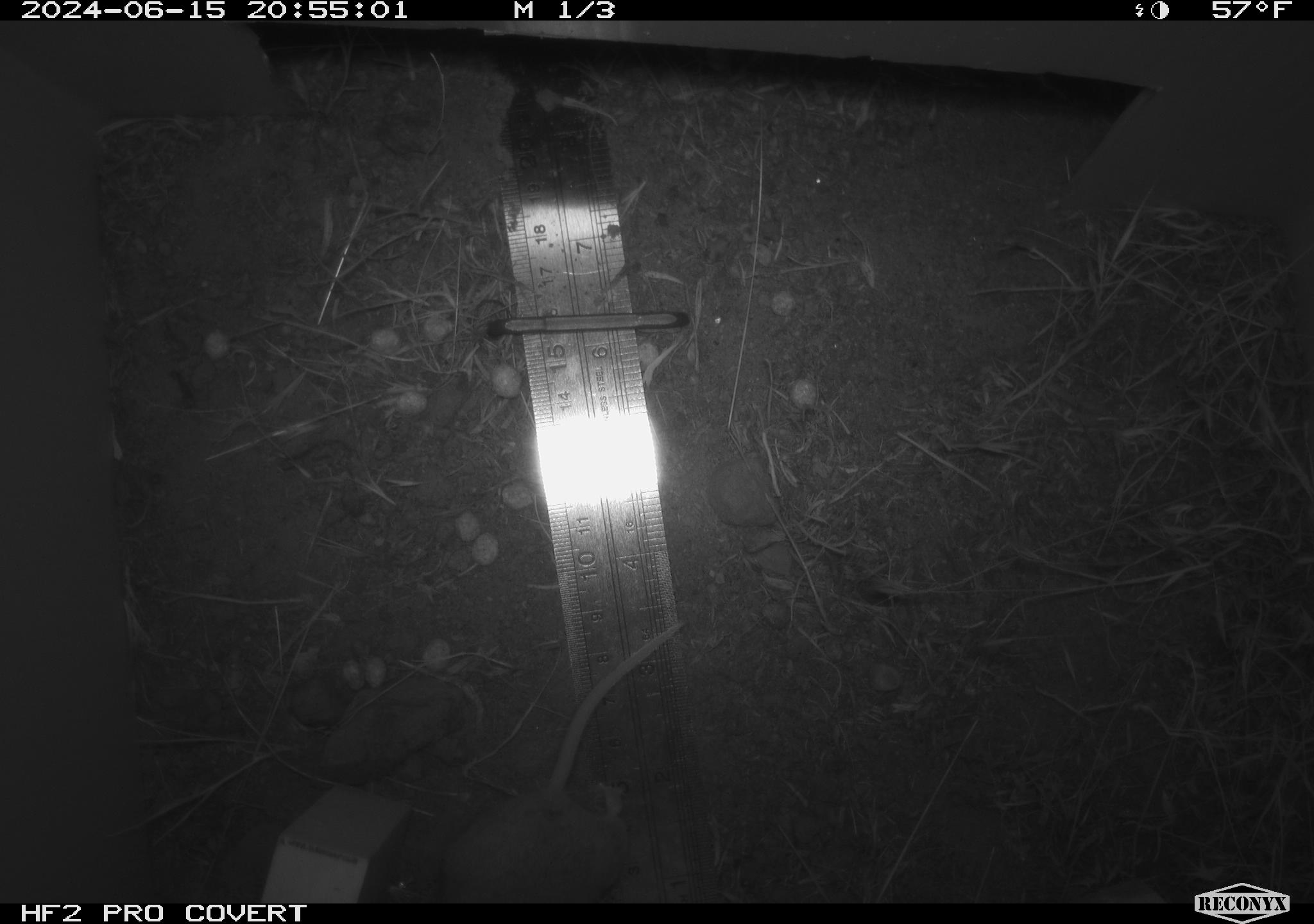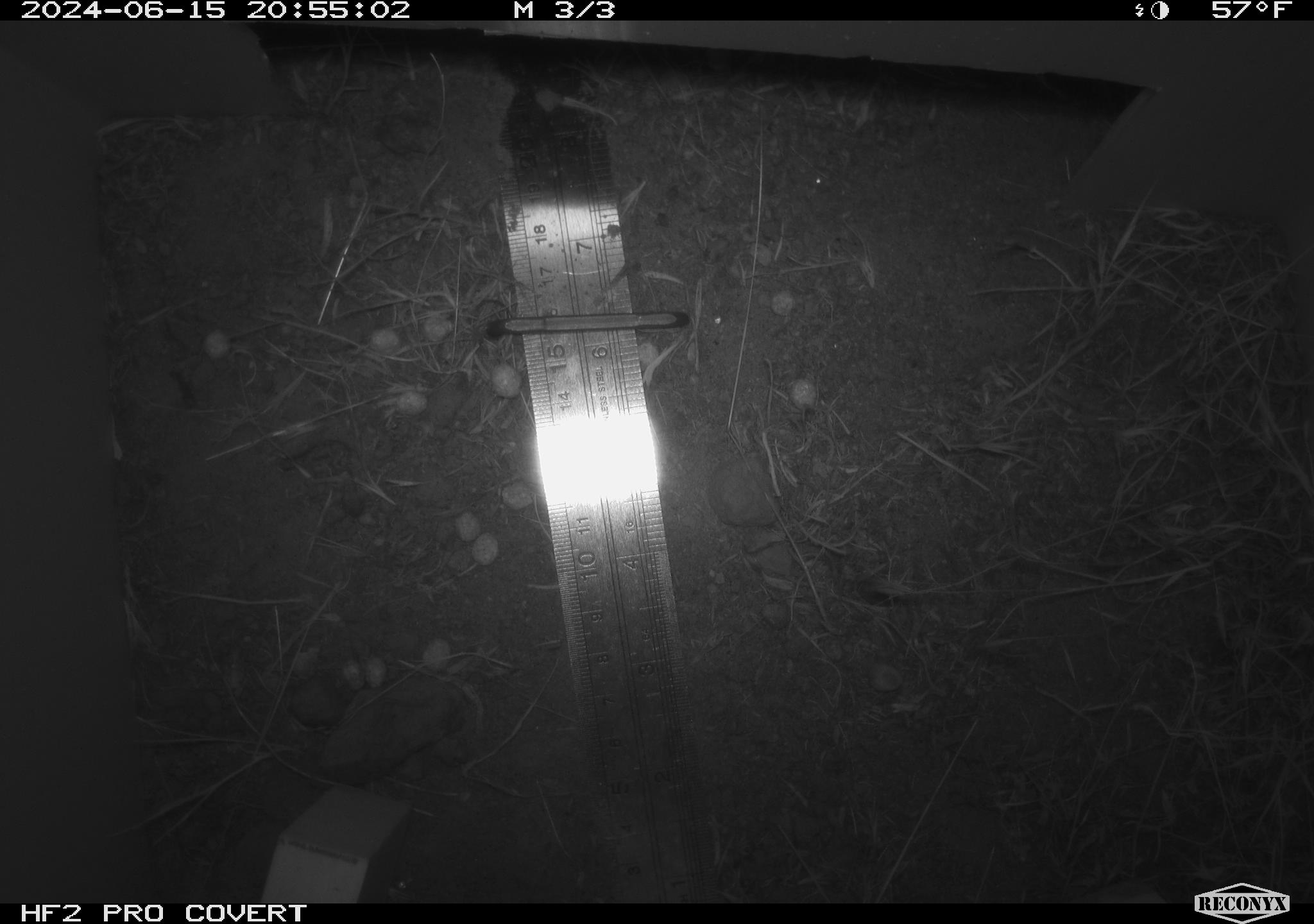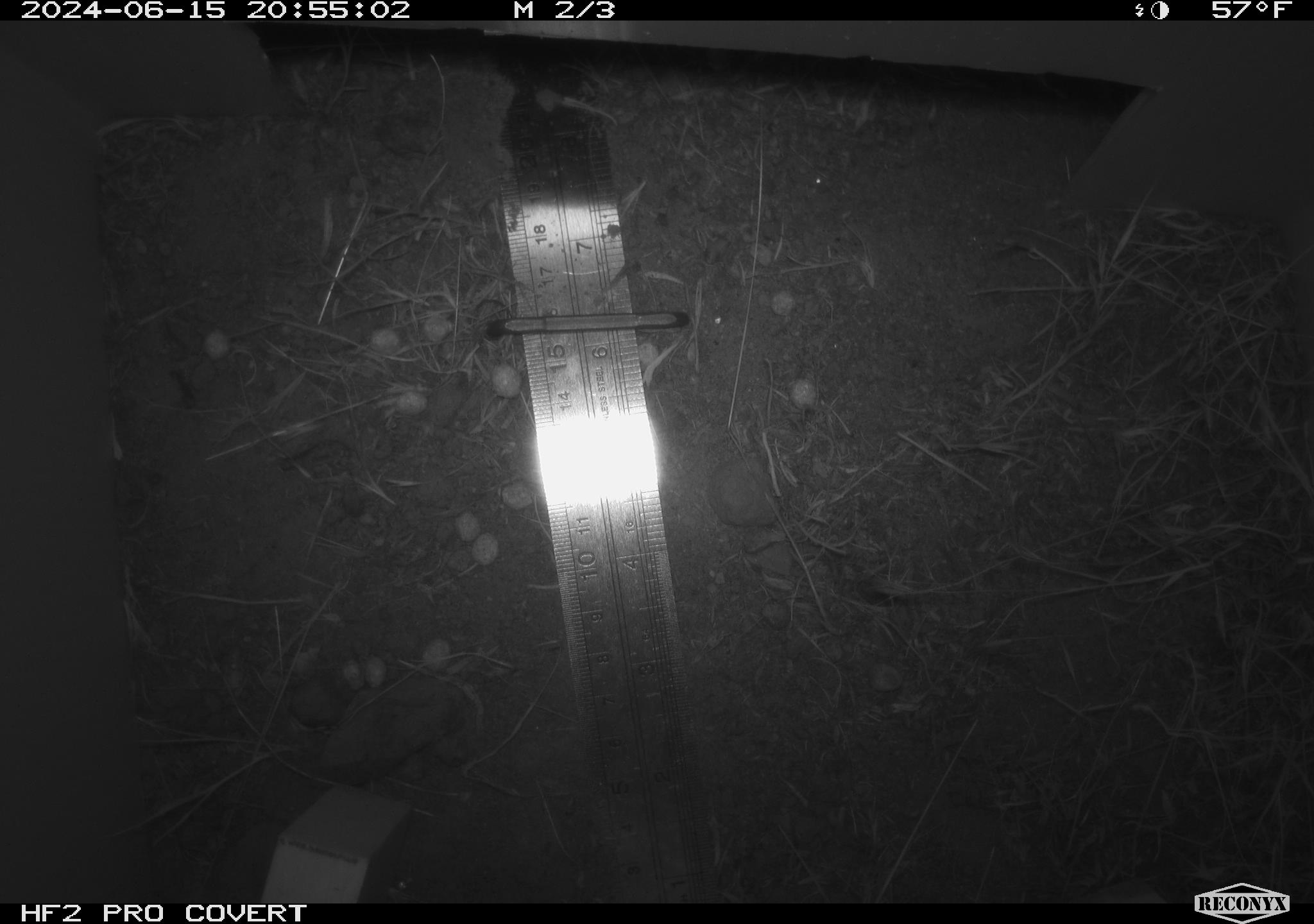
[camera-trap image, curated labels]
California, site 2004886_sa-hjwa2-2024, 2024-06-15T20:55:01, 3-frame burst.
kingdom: Animalia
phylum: Chordata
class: Mammalia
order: Rodentia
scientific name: Rodentia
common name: rodent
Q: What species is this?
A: Rodent (Rodentia).